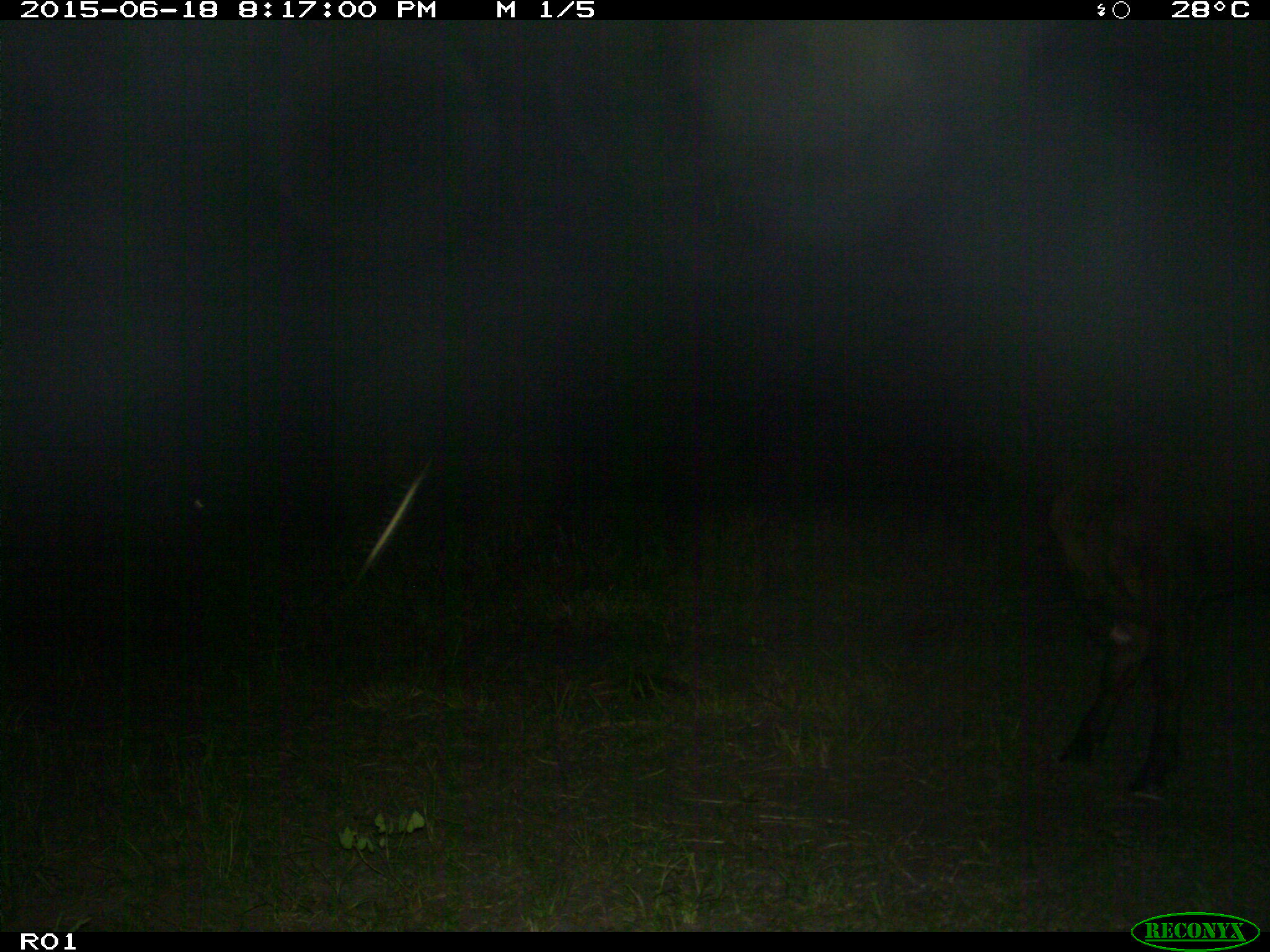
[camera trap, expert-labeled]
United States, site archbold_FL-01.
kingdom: Animalia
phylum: Chordata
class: Mammalia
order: Artiodactyla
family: Bovidae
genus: Bos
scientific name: Bos taurus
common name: domestic cow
Bos taurus (domestic cow).